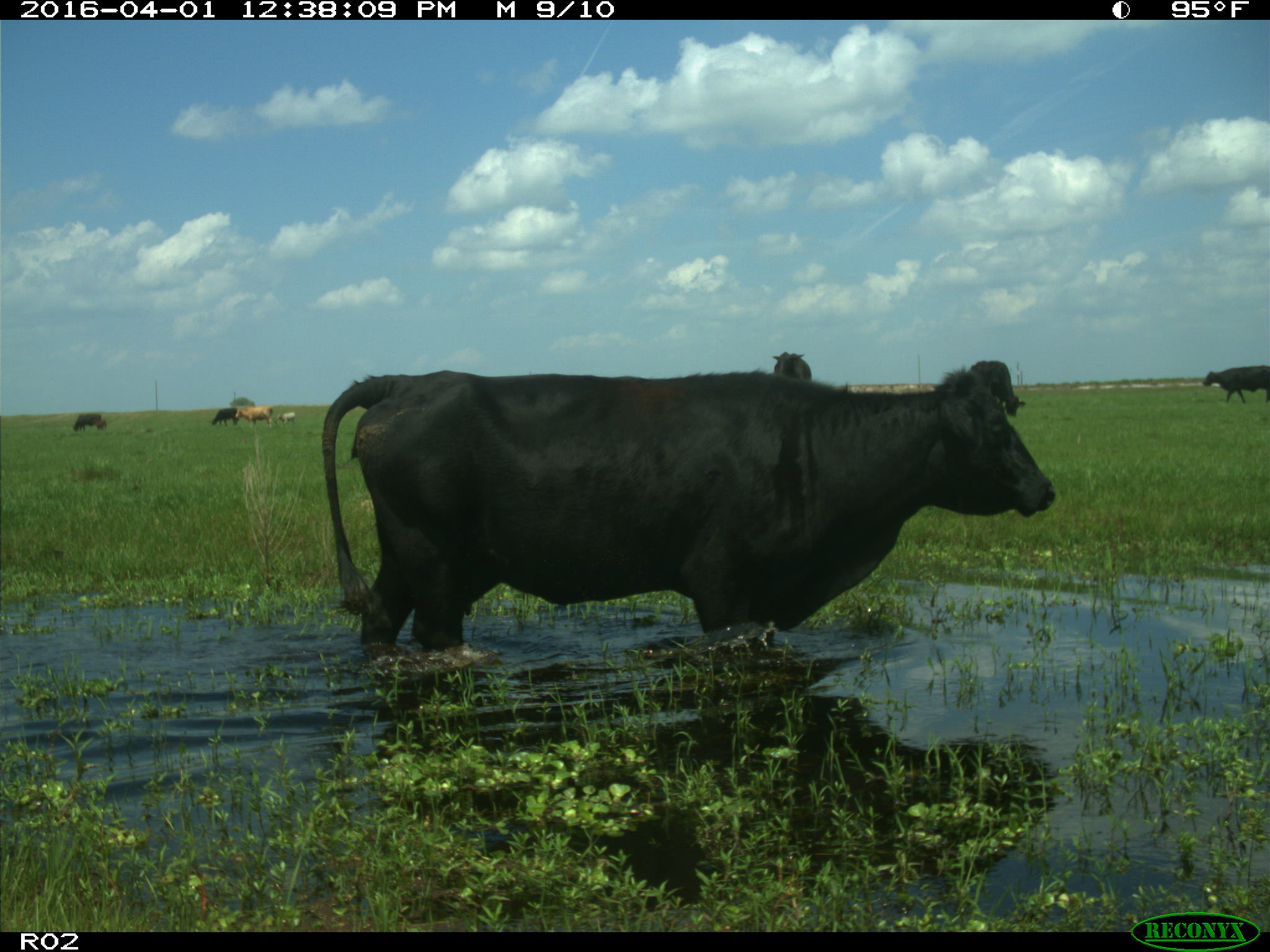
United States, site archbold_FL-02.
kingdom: Animalia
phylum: Chordata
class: Mammalia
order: Artiodactyla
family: Bovidae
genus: Bos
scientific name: Bos taurus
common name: domestic cow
Bos taurus (domestic cow).